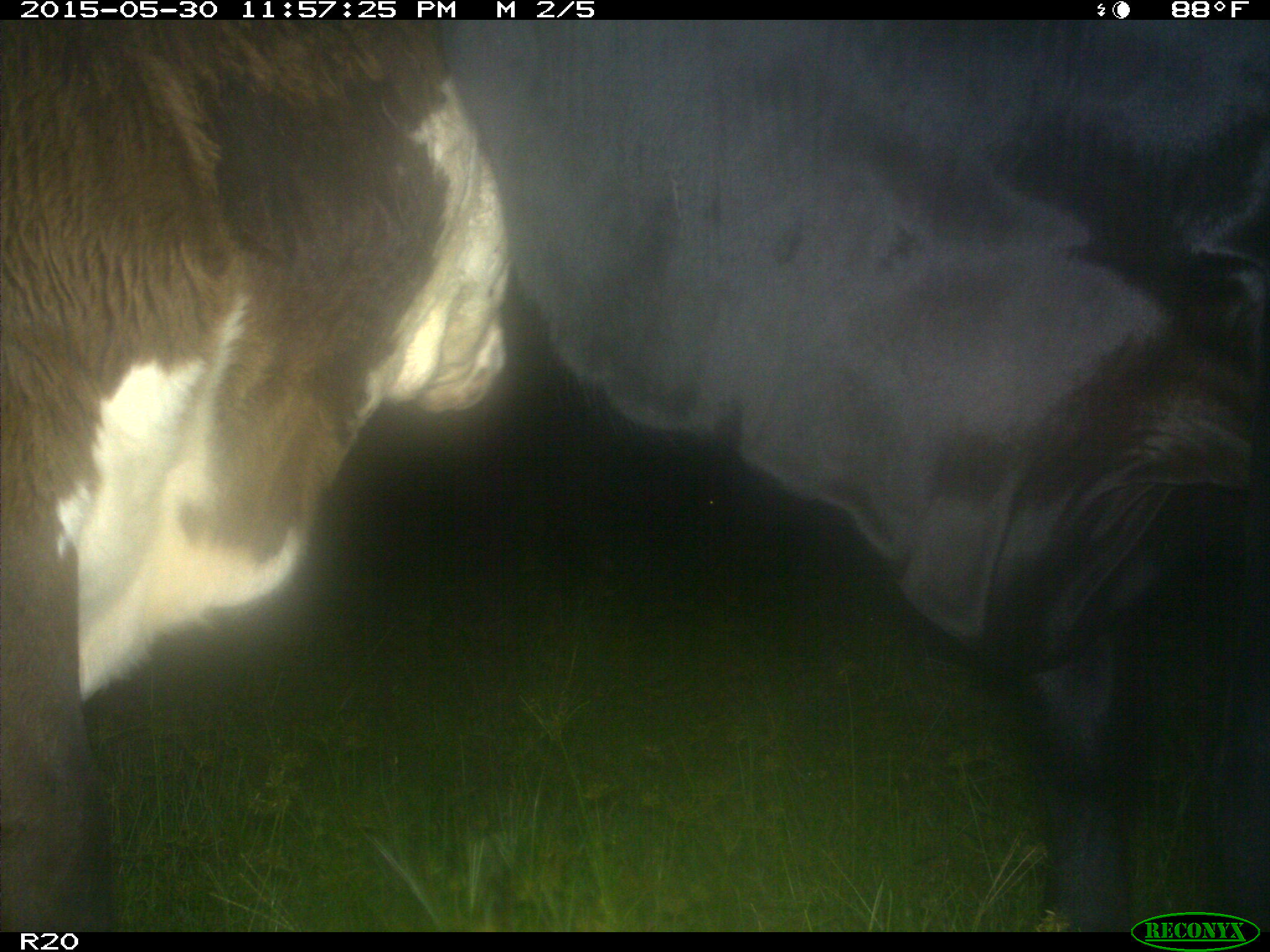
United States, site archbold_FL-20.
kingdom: Animalia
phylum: Chordata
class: Mammalia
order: Artiodactyla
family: Bovidae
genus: Bos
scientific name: Bos taurus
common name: domestic cow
Bos taurus (domestic cow).